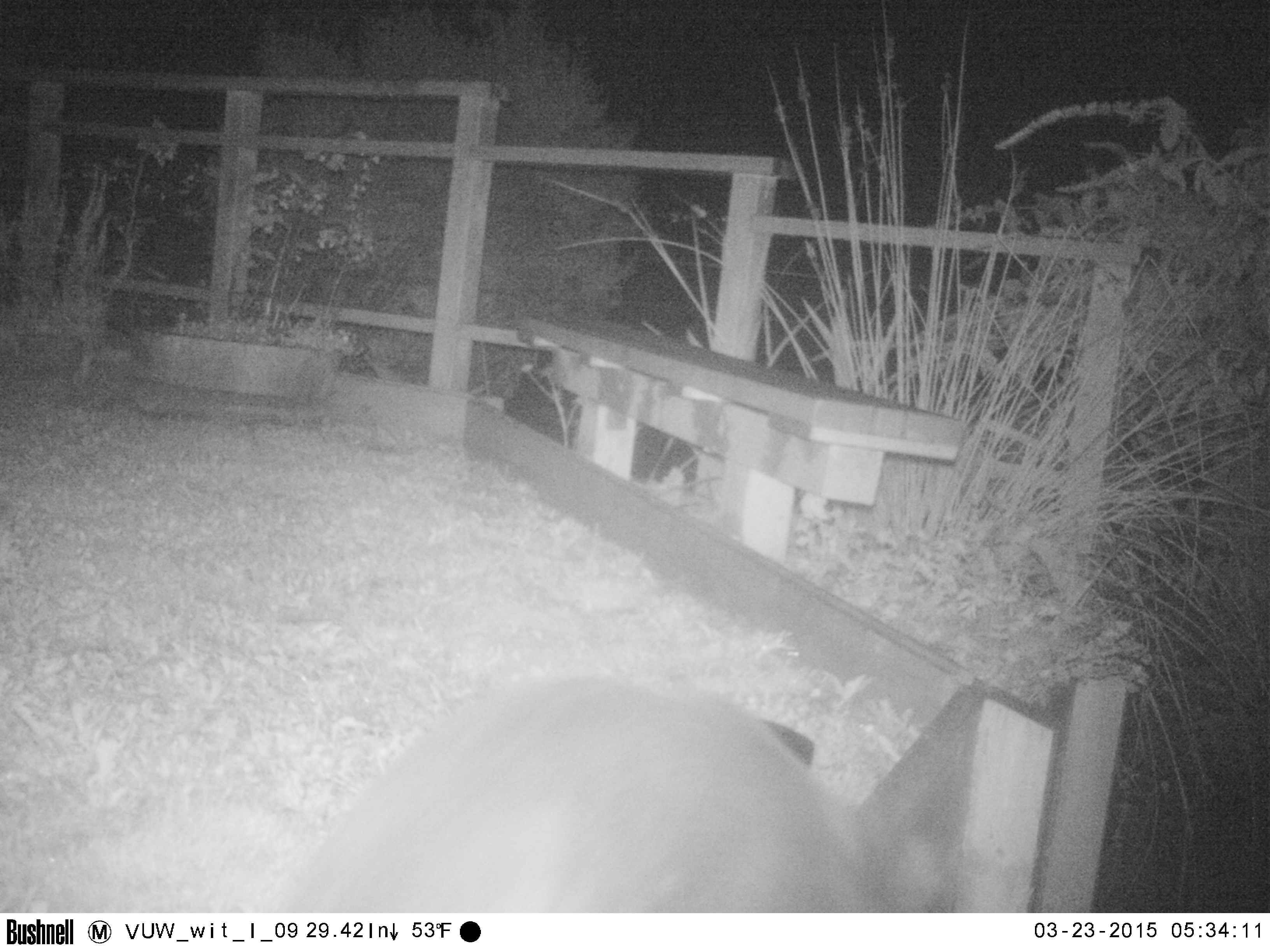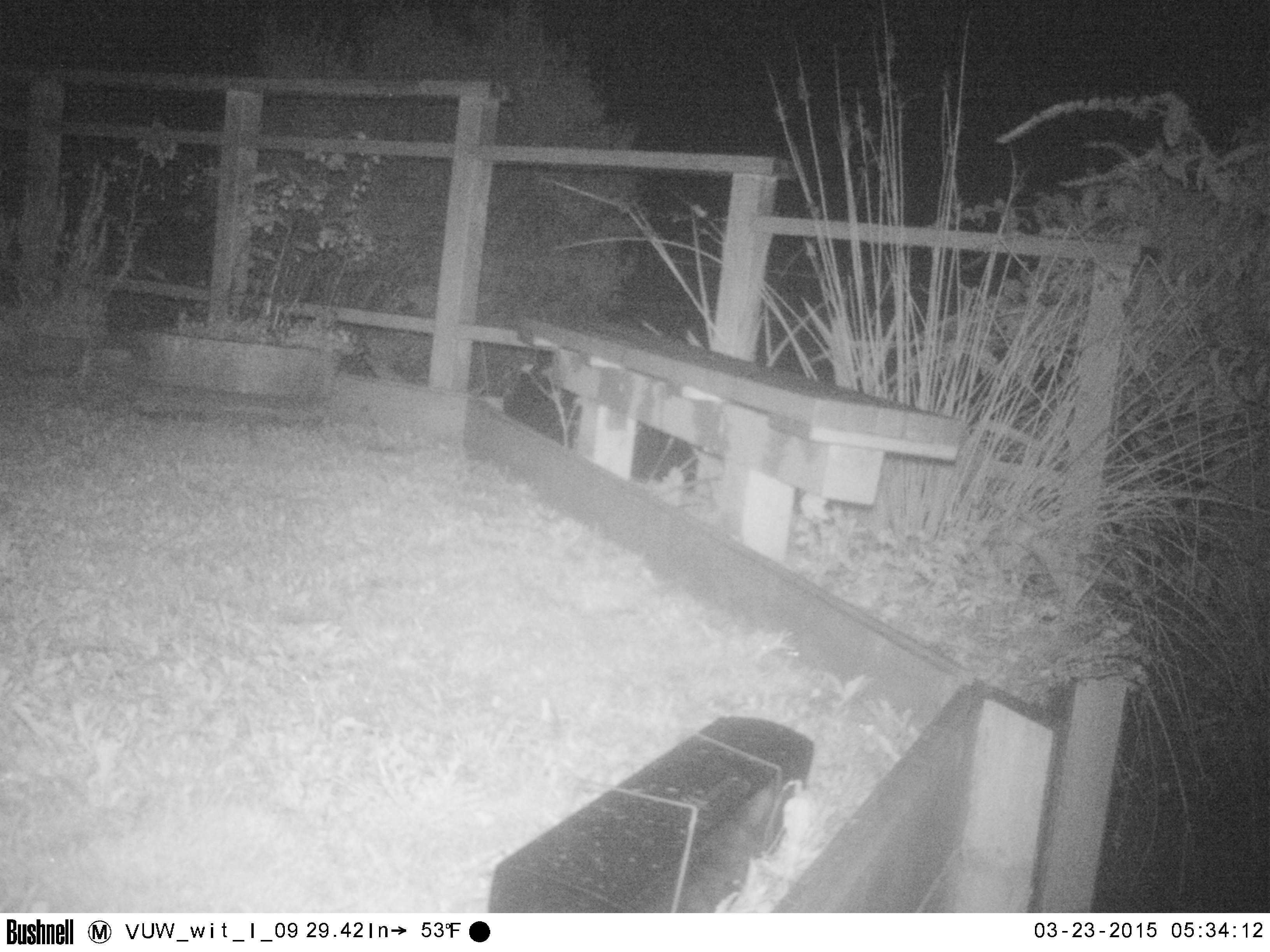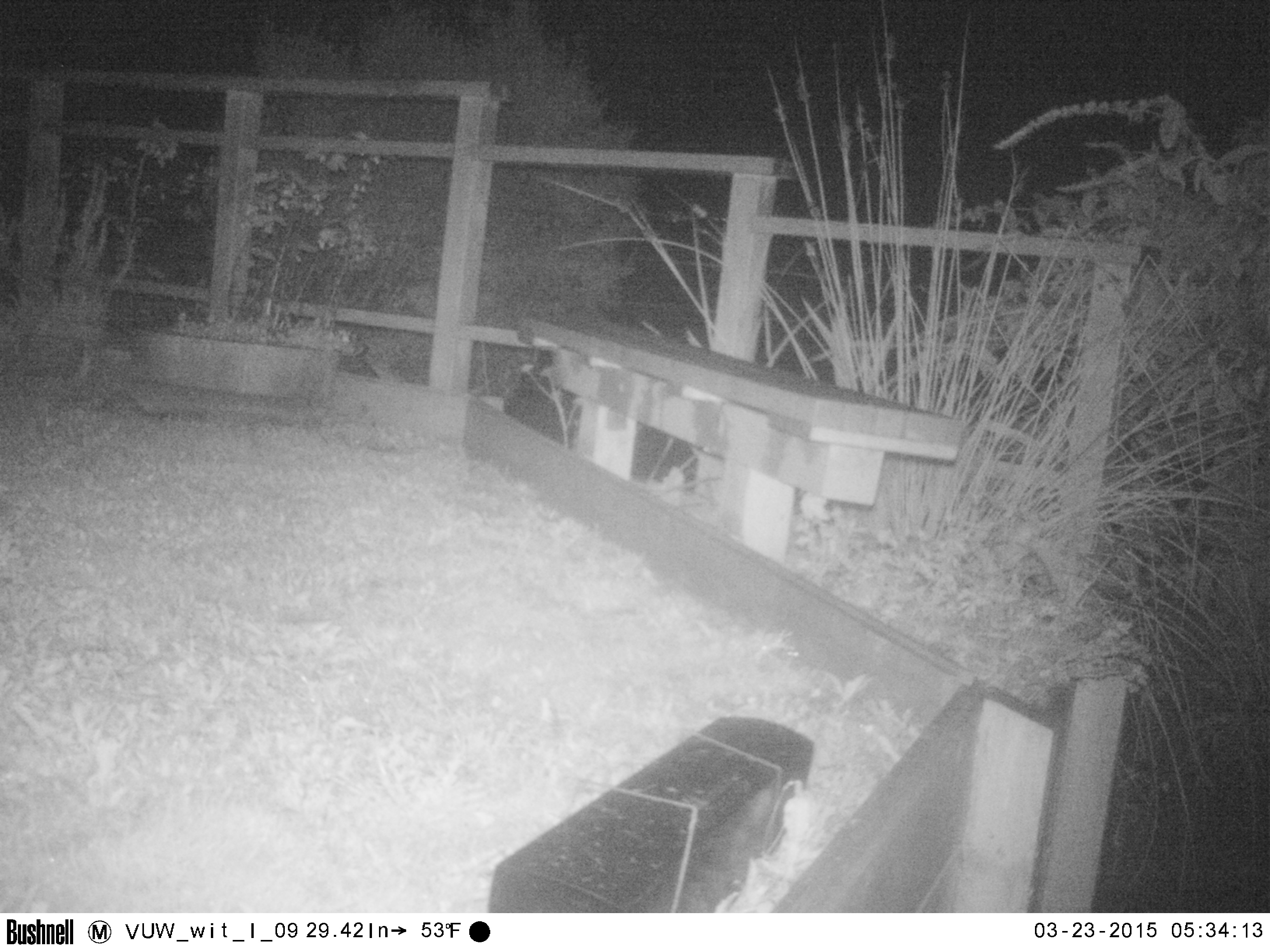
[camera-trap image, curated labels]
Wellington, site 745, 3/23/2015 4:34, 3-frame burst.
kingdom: Animalia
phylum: Chordata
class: Mammalia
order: Carnivora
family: Felidae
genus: Felis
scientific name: Felis catus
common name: cat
Cat (Felis catus).